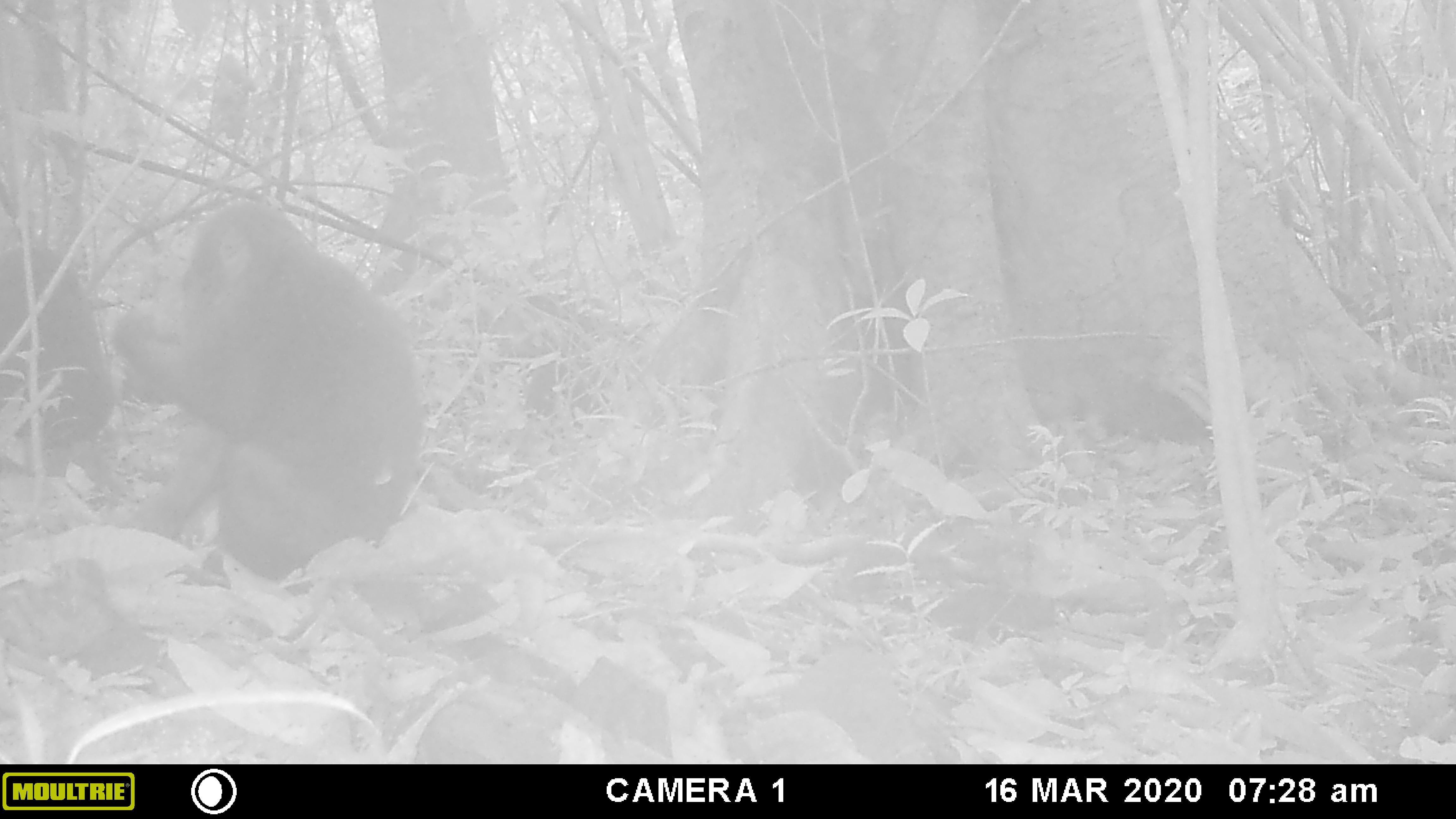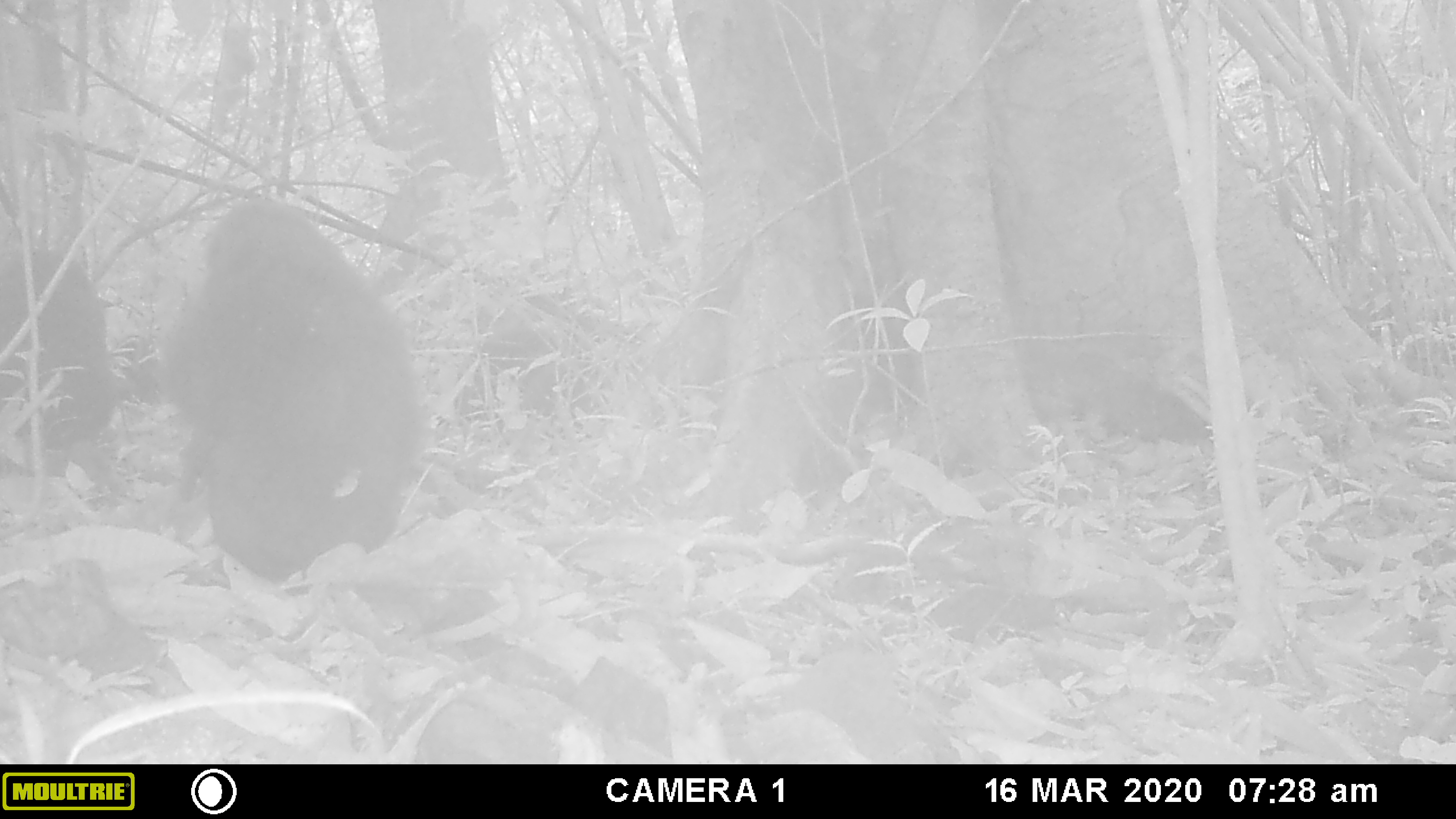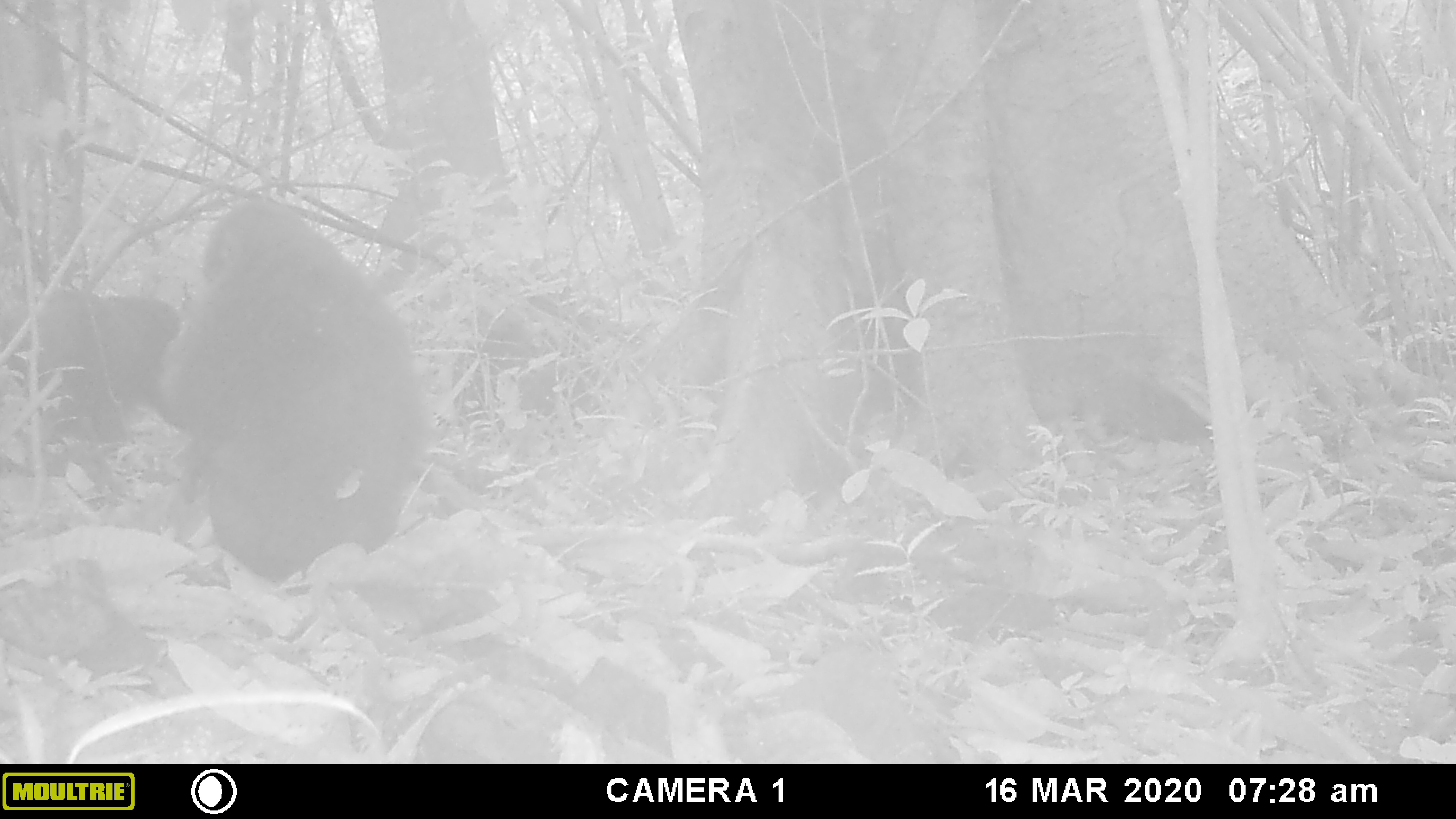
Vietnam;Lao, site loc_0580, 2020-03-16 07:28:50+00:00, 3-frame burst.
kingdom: Animalia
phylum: Chordata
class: Mammalia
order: Primates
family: Cercopithecidae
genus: Macaca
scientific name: Macaca arctoides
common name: stump-tailed macaque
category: stump tailed macaque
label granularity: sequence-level